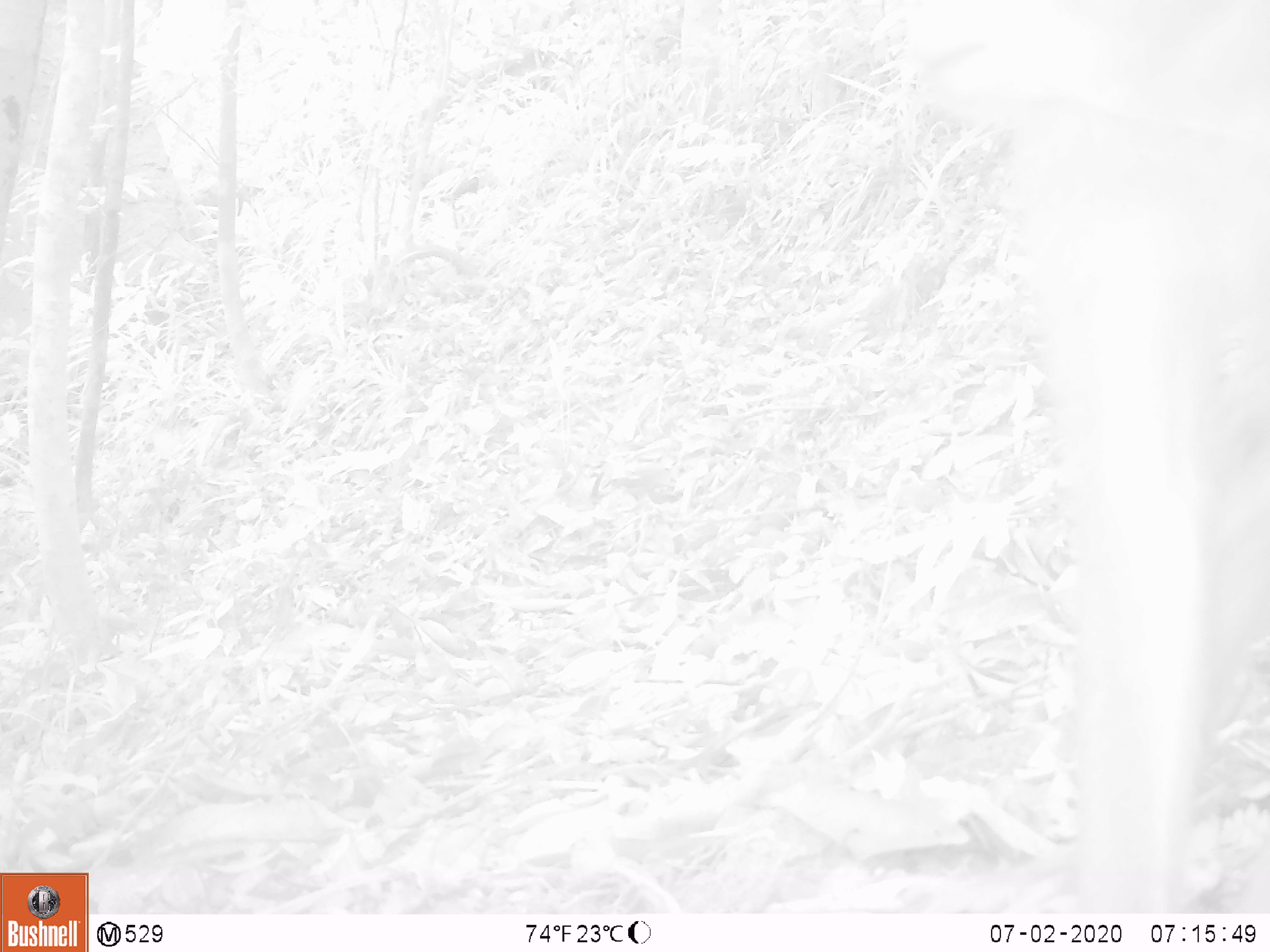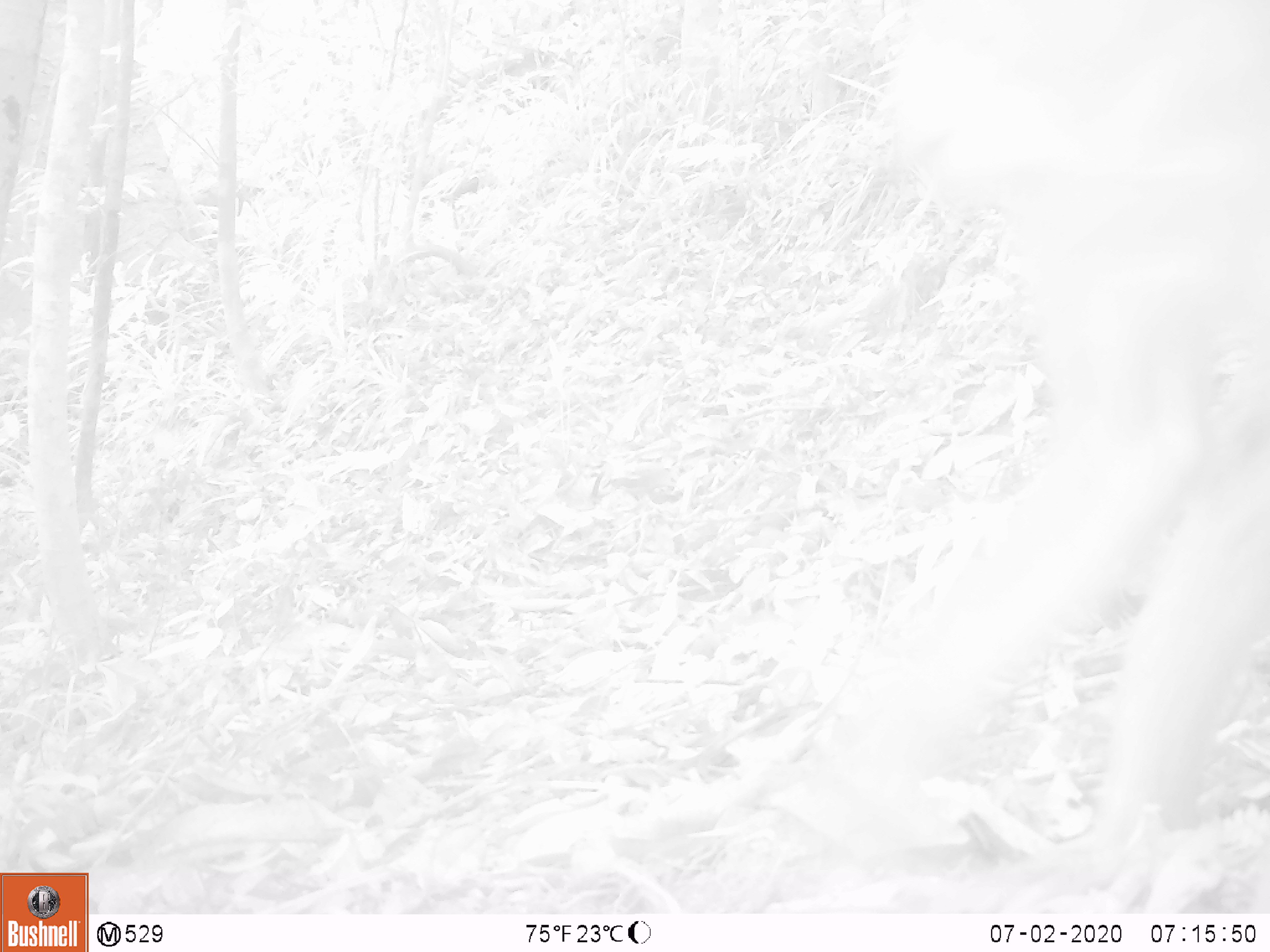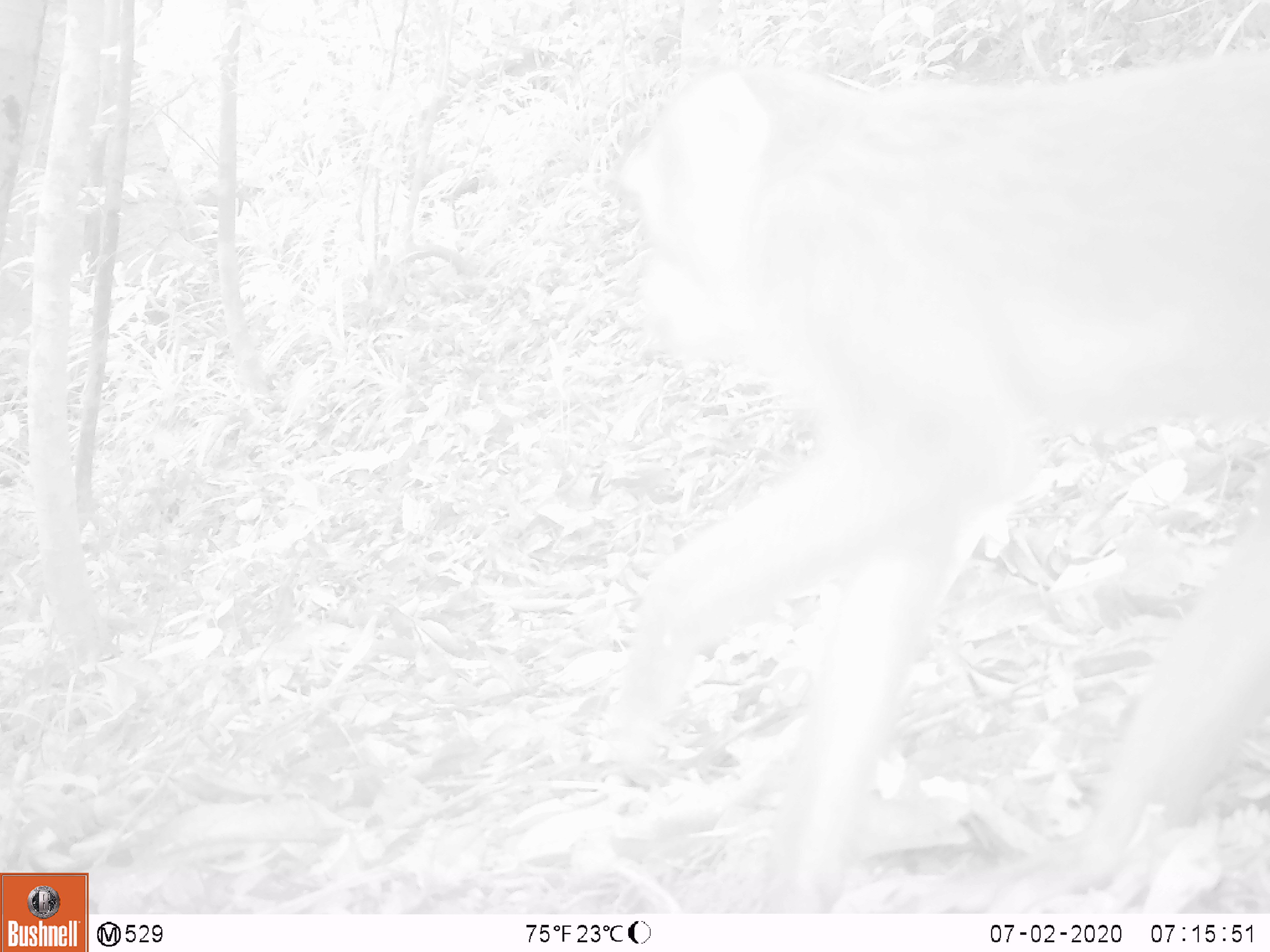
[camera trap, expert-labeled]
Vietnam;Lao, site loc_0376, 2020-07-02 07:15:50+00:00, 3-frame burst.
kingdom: Animalia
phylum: Chordata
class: Mammalia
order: Primates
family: Cercopithecidae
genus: Macaca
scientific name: Macaca nemestrina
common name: pig-tailed macaque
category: pig tailed macaque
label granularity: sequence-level